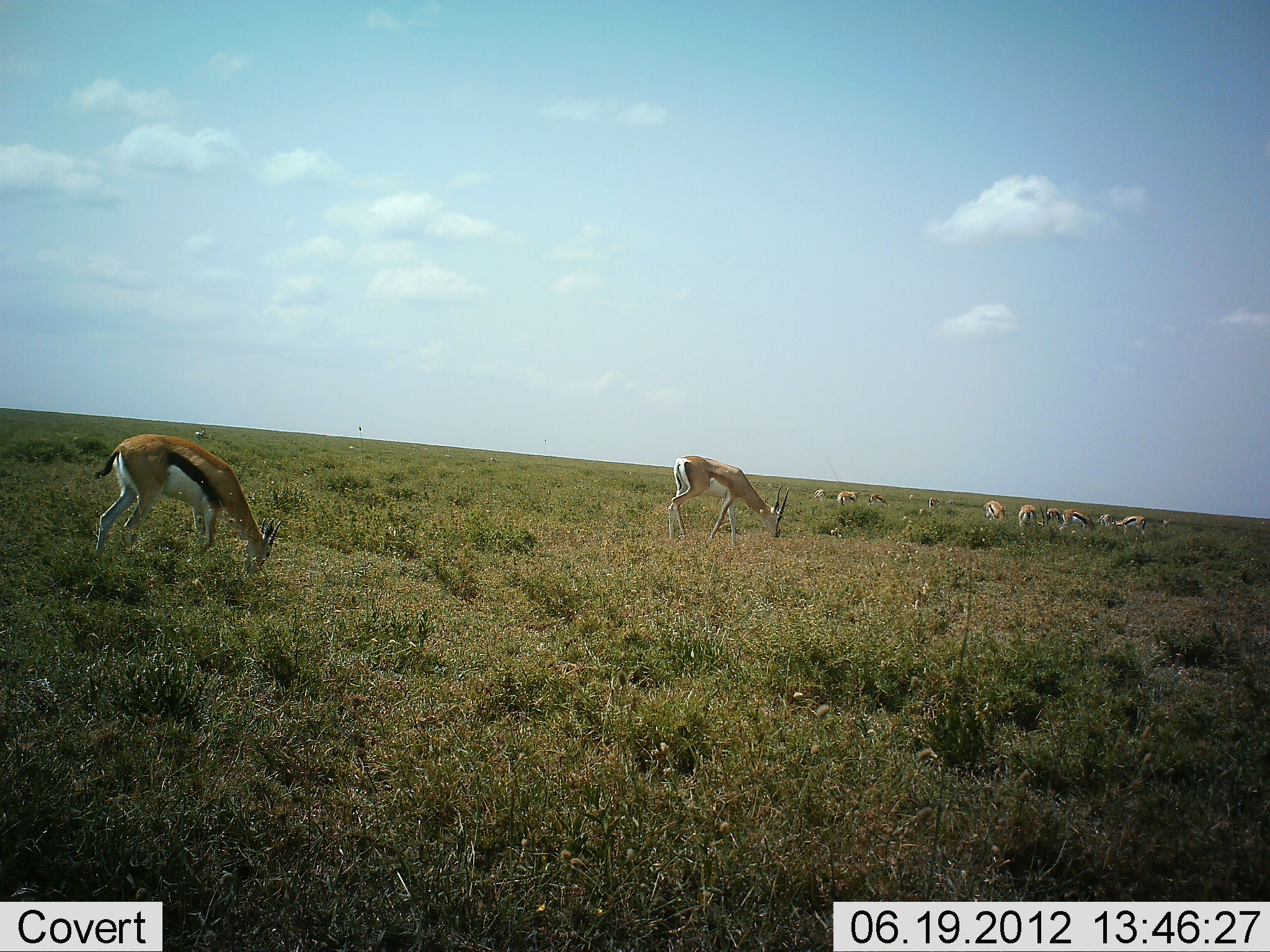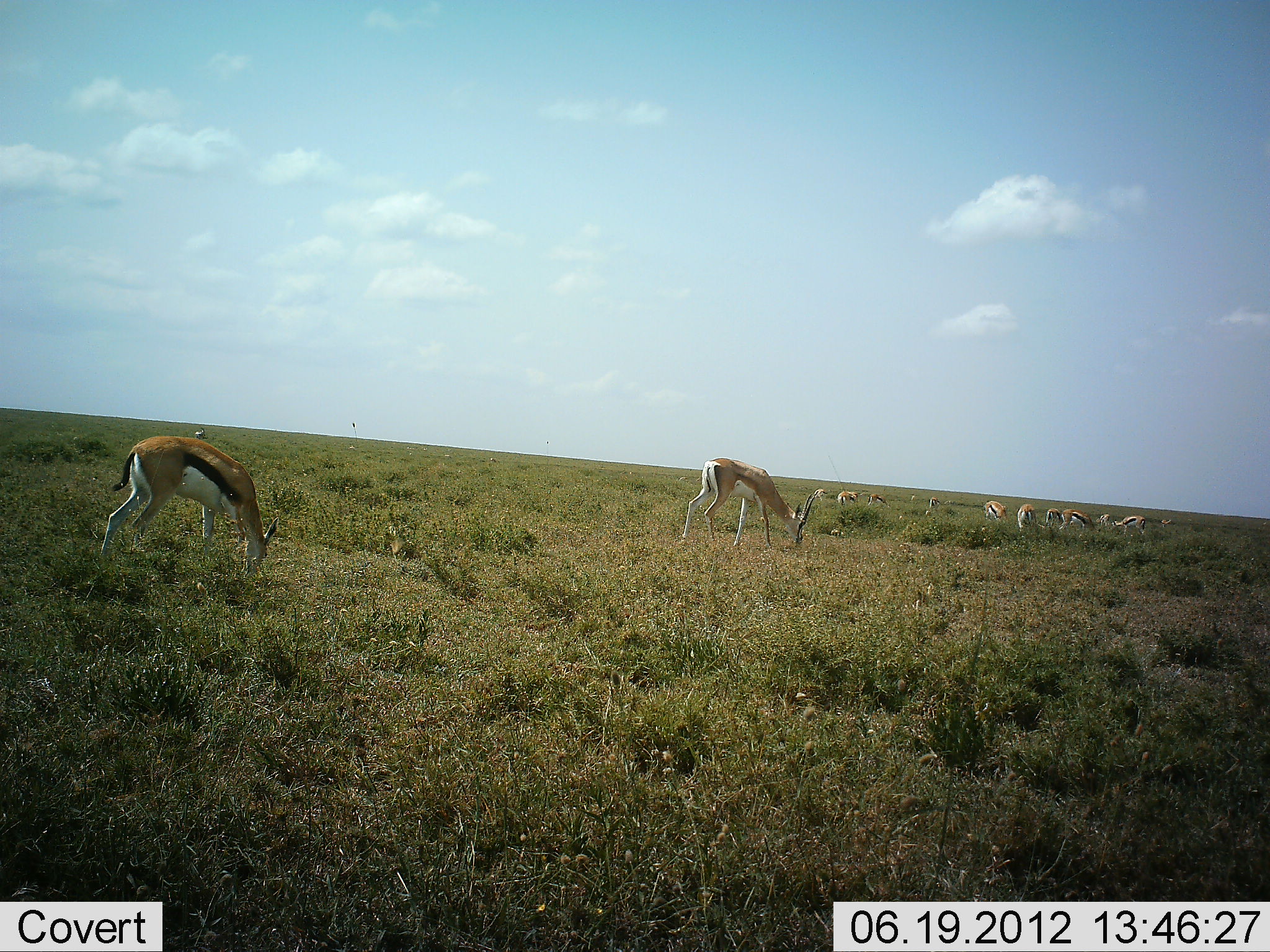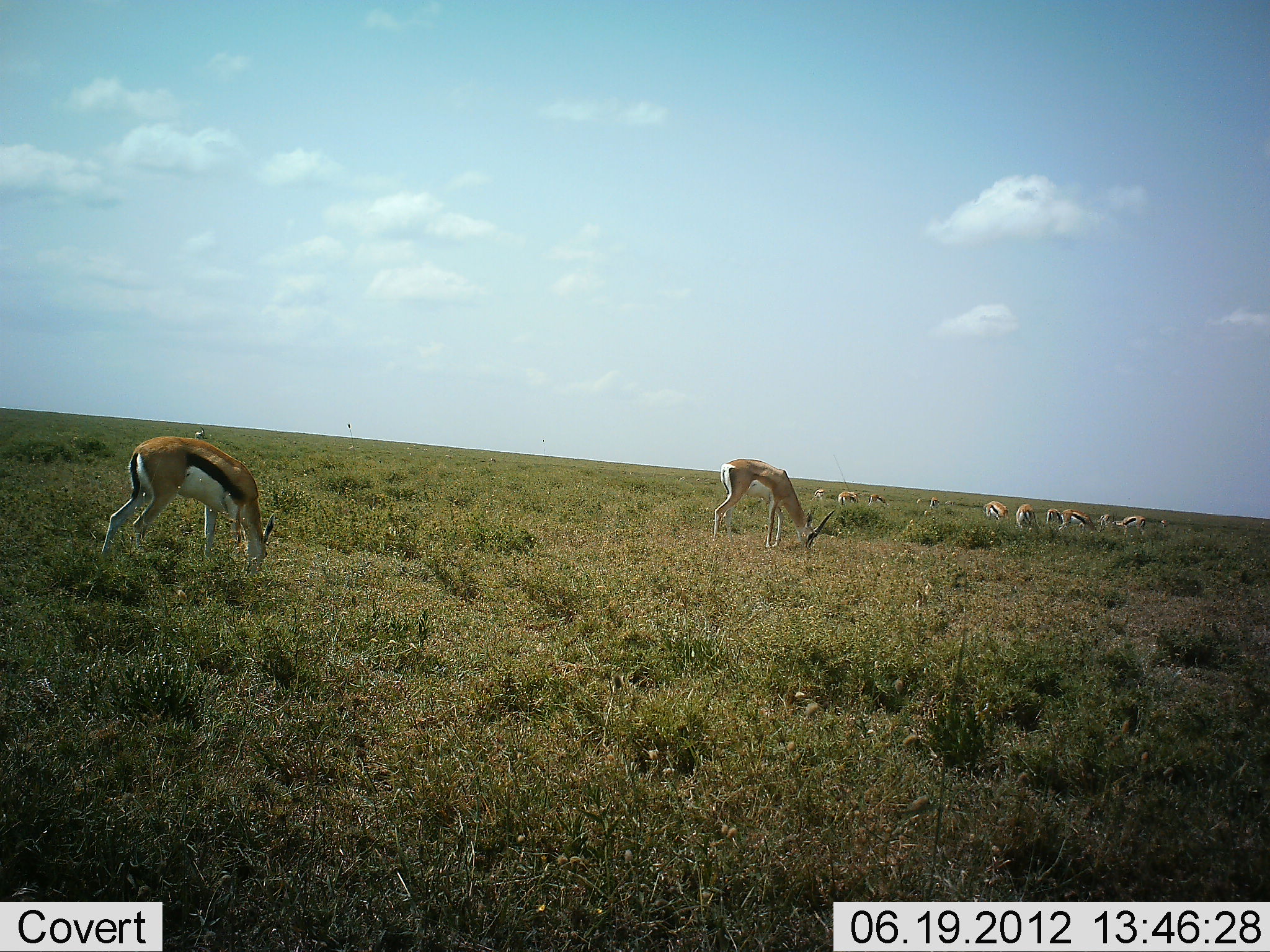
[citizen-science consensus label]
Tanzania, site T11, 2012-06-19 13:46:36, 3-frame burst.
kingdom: Animalia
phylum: Chordata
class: Mammalia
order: Artiodactyla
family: Bovidae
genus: Eudorcas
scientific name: Eudorcas thomsonii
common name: thomson's gazelle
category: gazellethomsons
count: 11-50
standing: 17%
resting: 0%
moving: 0%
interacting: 0%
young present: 0%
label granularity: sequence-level